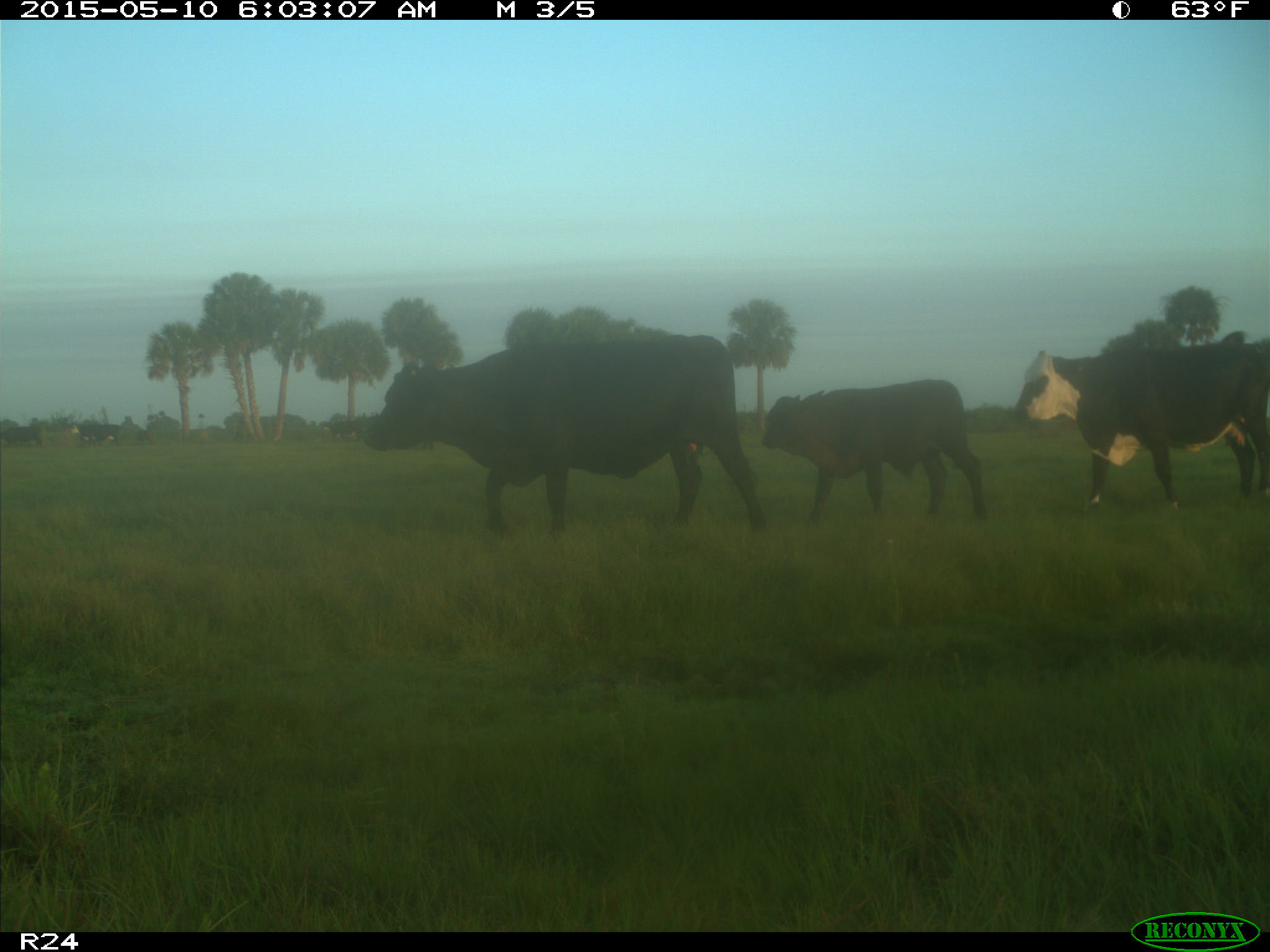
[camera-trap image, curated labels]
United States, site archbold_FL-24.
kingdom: Animalia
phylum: Chordata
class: Mammalia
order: Artiodactyla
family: Bovidae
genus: Bos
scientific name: Bos taurus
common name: domestic cow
Bos taurus (domestic cow).